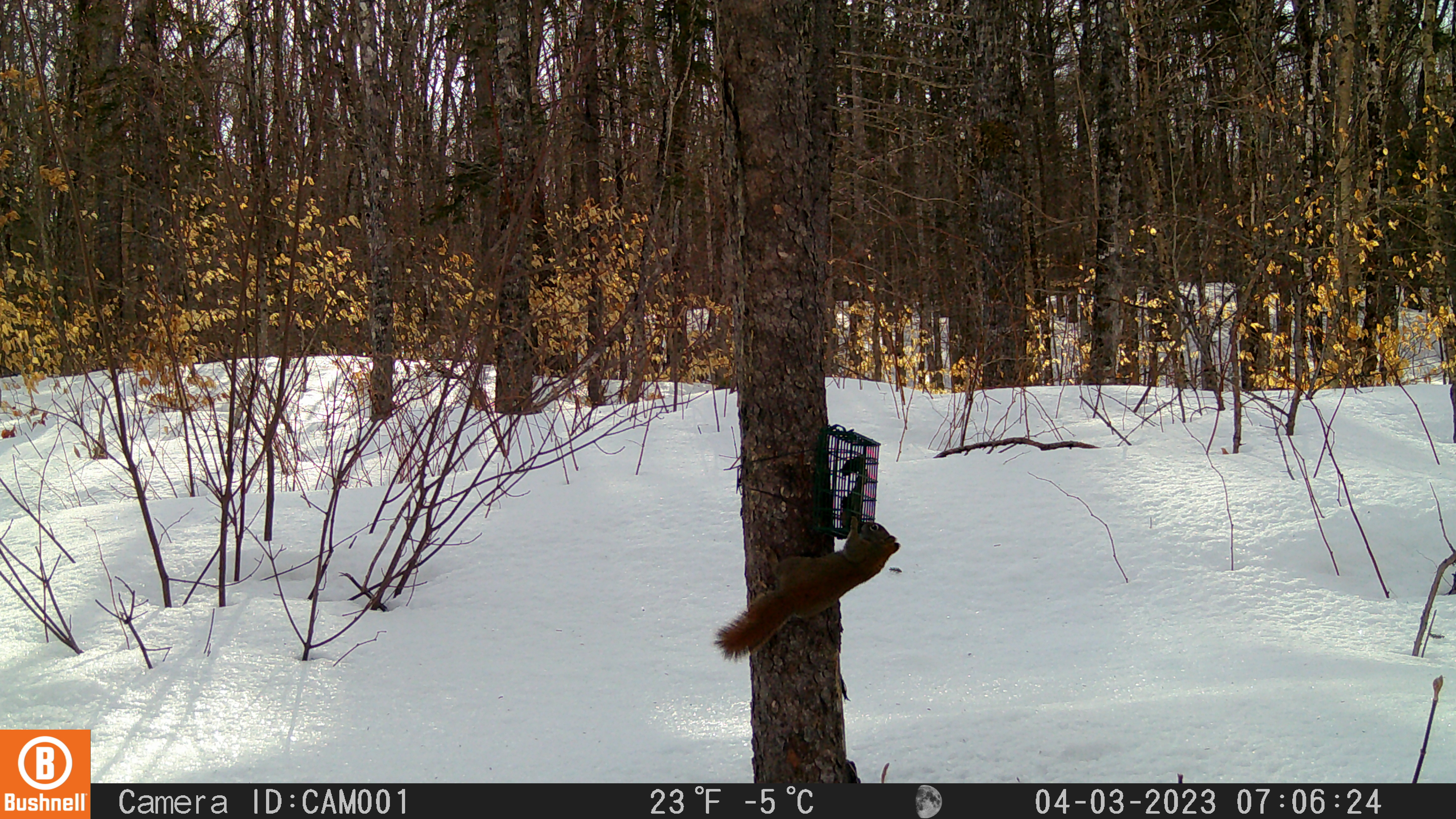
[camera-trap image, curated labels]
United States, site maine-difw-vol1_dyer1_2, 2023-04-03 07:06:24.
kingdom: Animalia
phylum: Chordata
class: Mammalia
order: Rodentia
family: Sciuridae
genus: Tamiasciurus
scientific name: Tamiasciurus hudsonicus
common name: red squirrel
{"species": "red squirrel (Tamiasciurus hudsonicus)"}